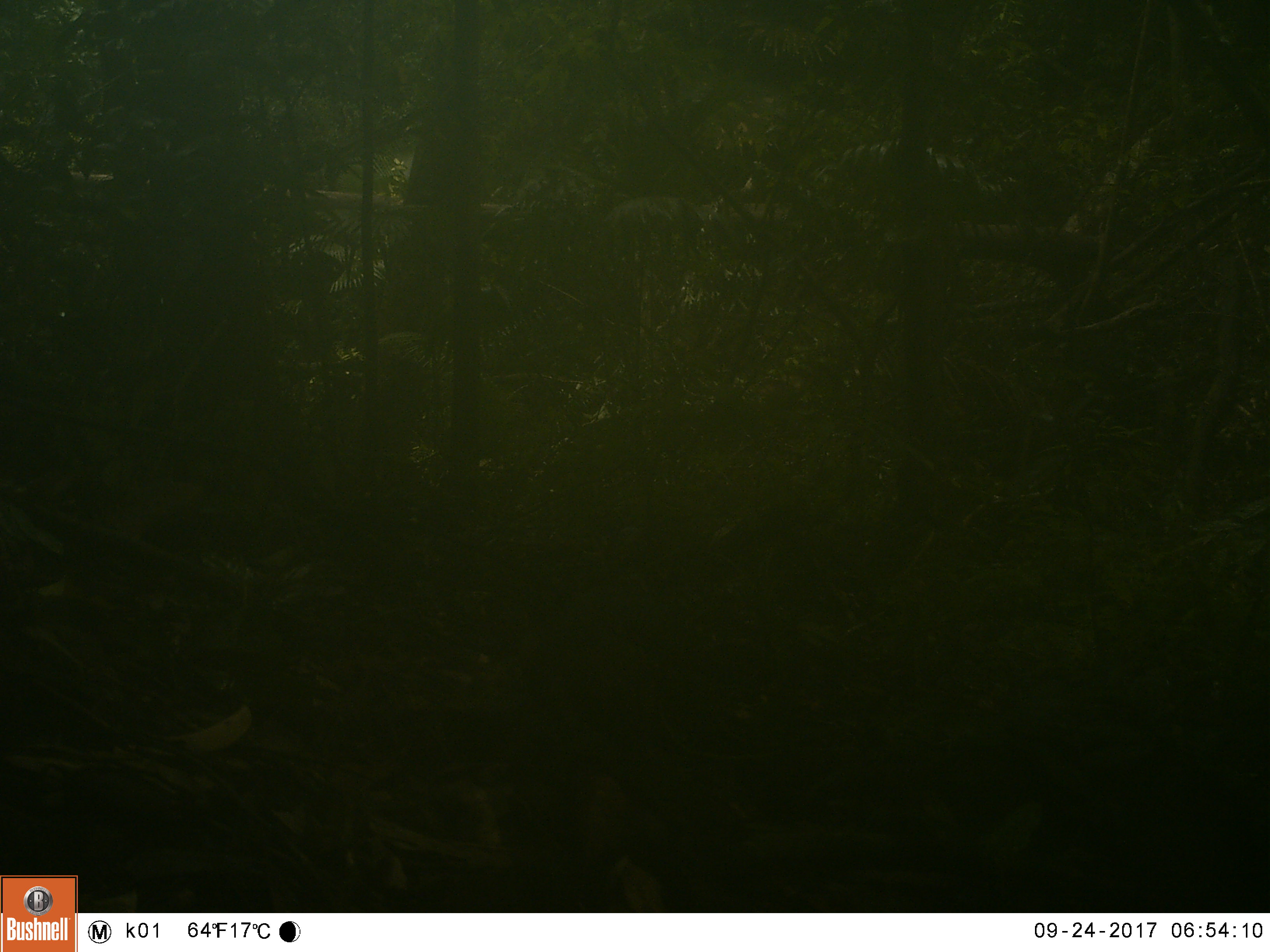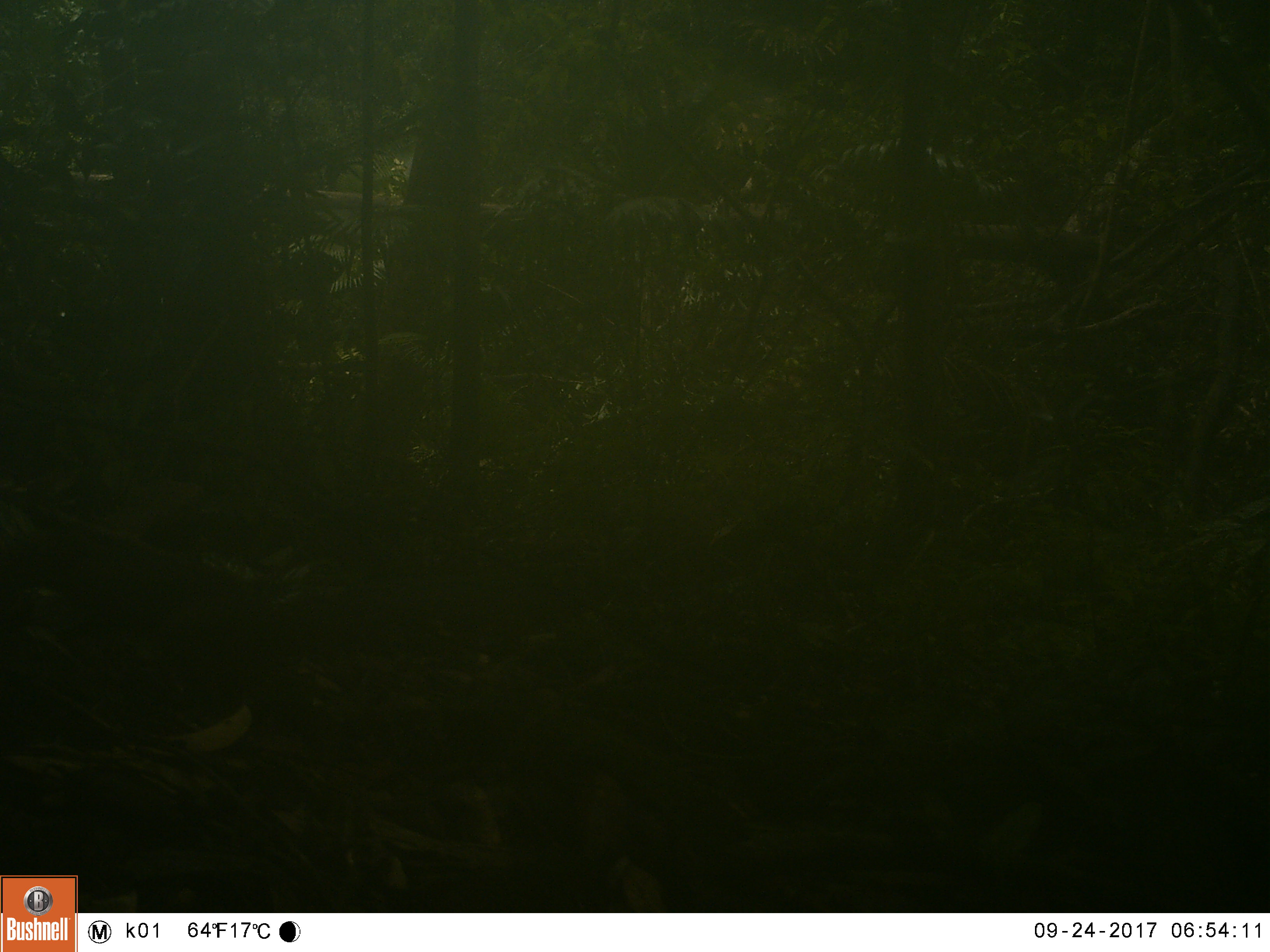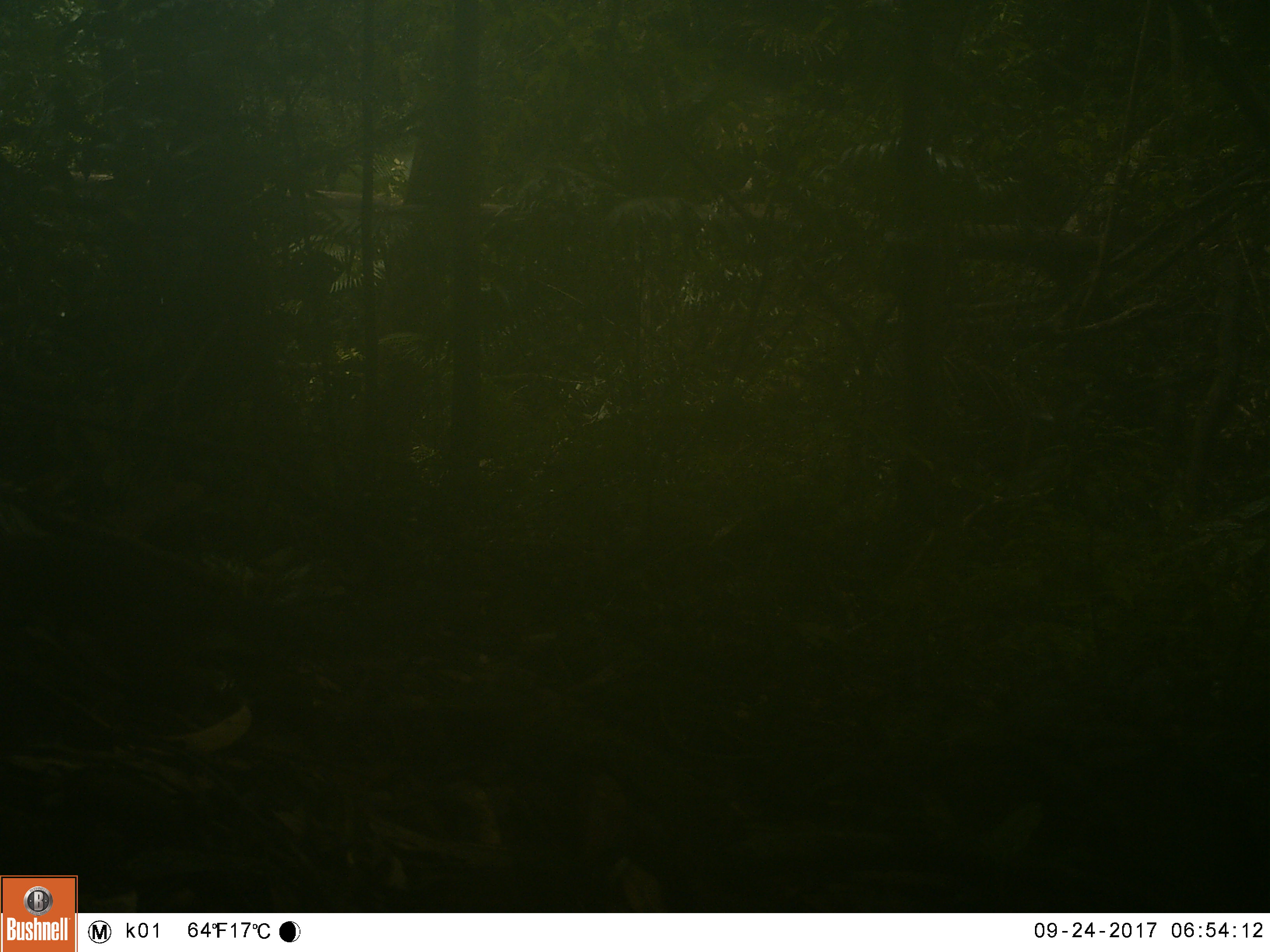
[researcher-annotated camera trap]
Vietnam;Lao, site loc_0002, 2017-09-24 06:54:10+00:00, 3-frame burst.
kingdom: Animalia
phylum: Chordata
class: Mammalia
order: Rodentia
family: Sciuridae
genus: Dremomys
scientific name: Dremomys rufigenis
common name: red-cheeked squirrel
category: red cheeked squirrel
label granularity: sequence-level